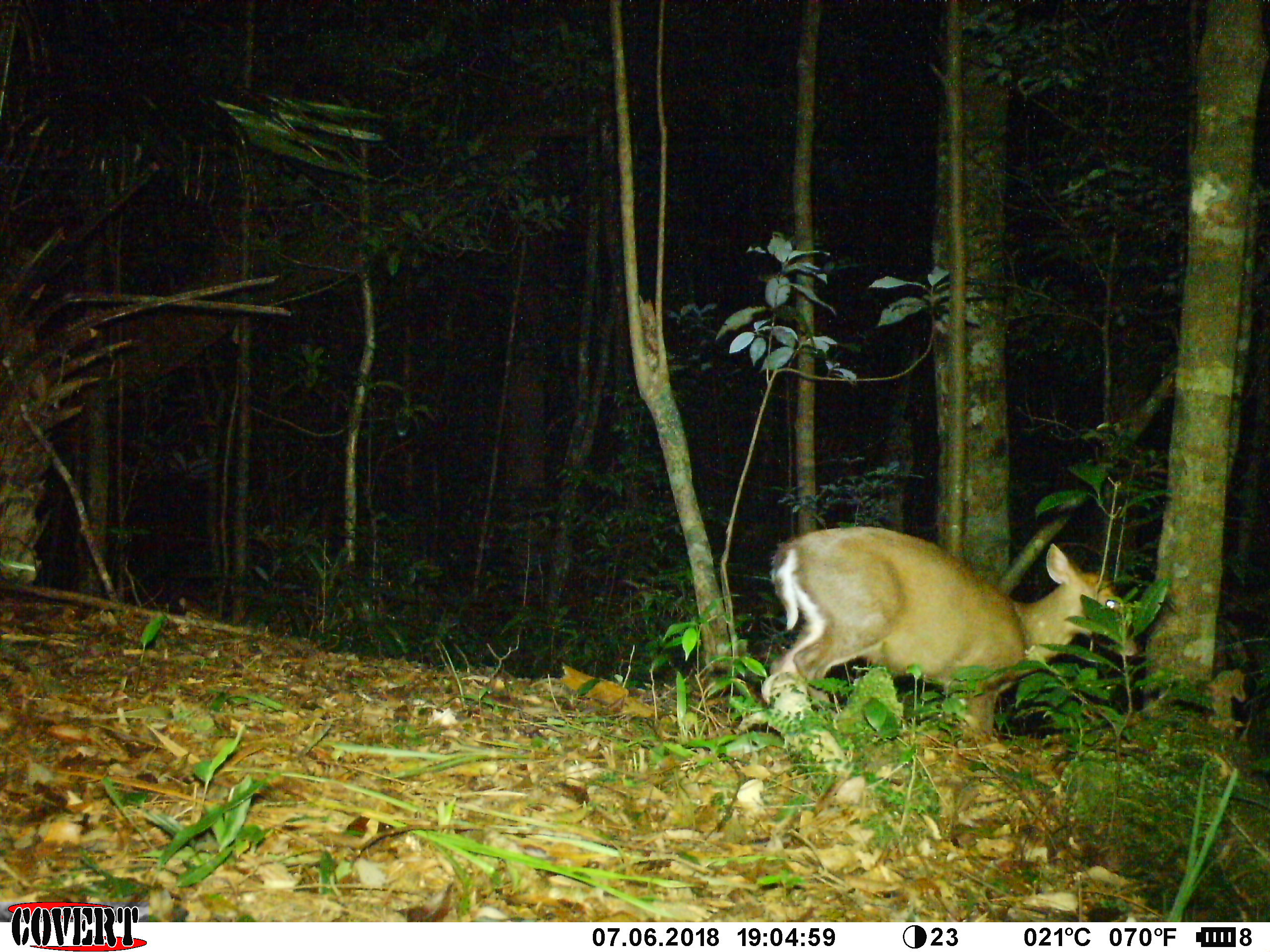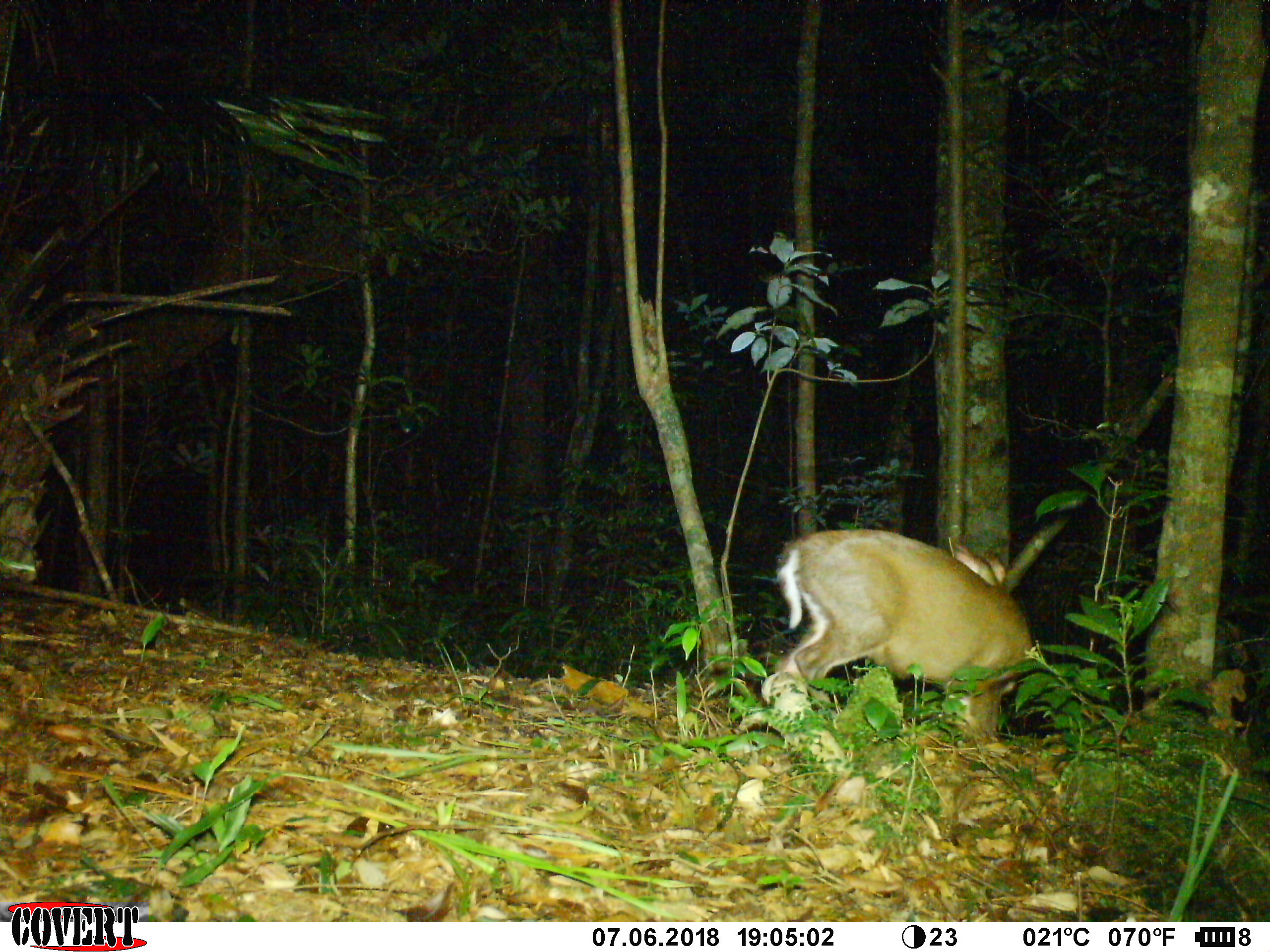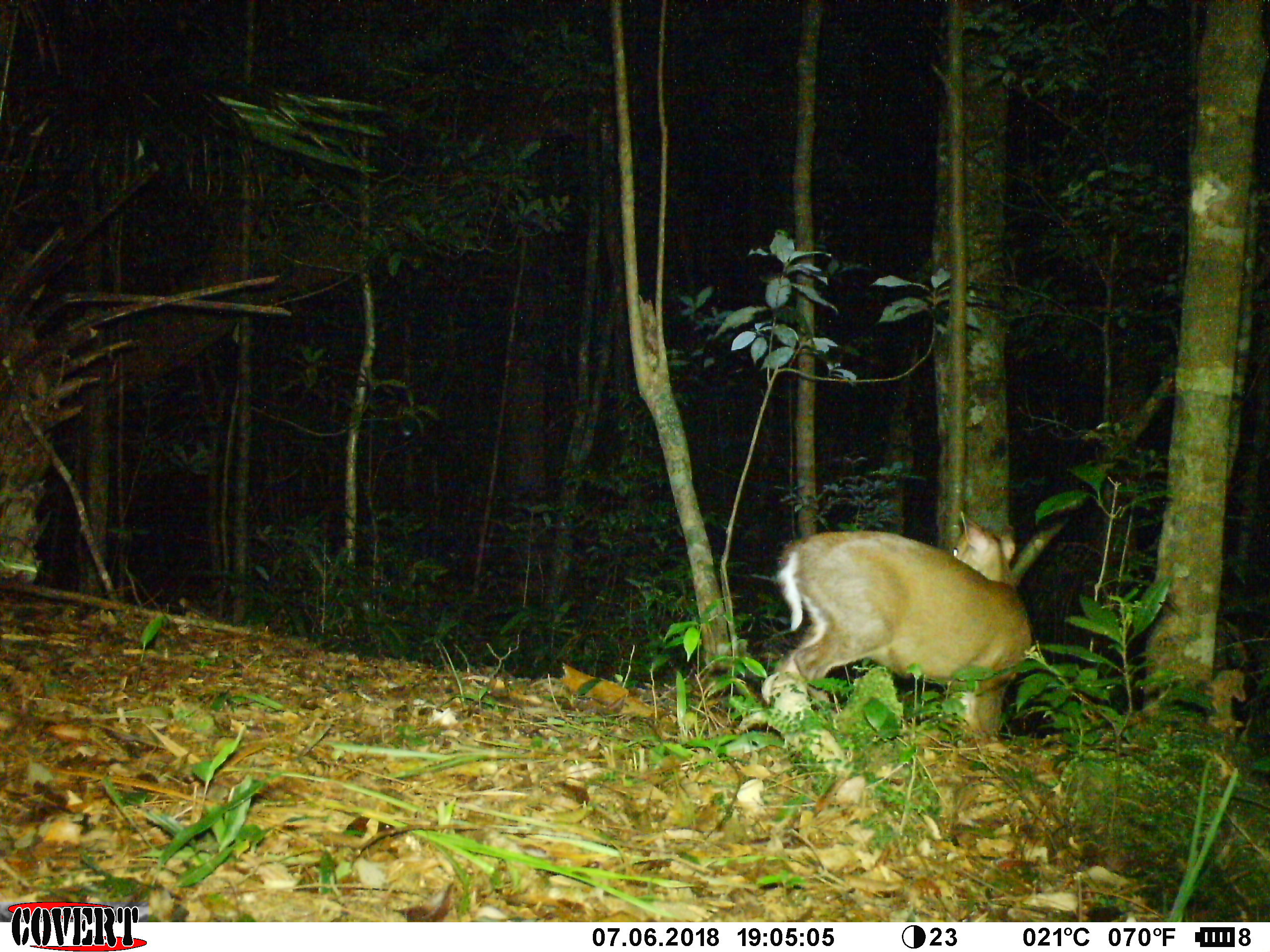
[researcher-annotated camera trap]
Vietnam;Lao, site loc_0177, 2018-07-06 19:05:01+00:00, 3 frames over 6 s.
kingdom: Animalia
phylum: Chordata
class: Mammalia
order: Artiodactyla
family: Cervidae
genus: Muntiacus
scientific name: Muntiacus rooseveltorum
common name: roosevelt's muntjac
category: roosevelts muntjac group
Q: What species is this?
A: Roosevelts muntjac group (roosevelt's muntjac) (Muntiacus rooseveltorum).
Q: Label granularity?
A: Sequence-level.